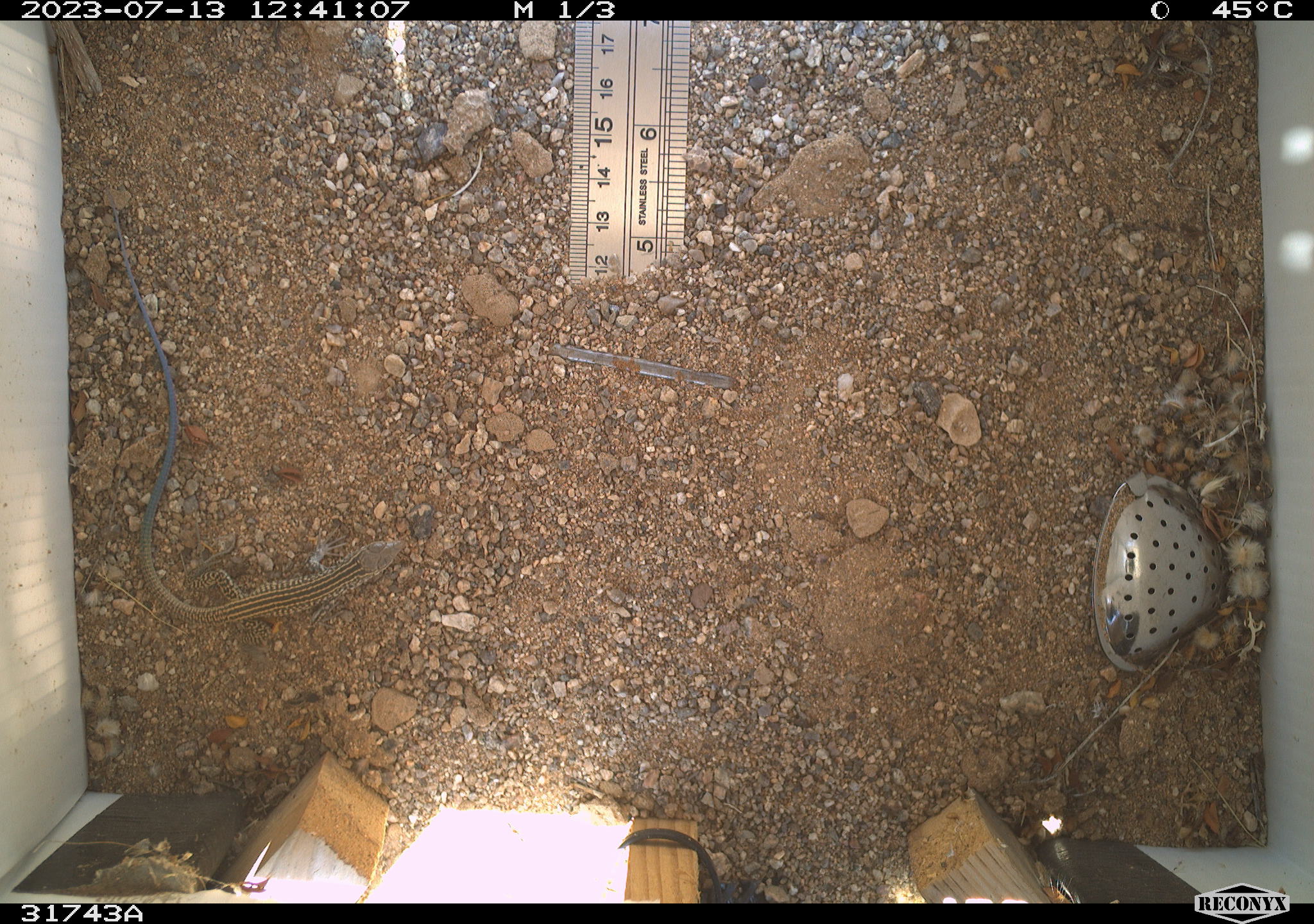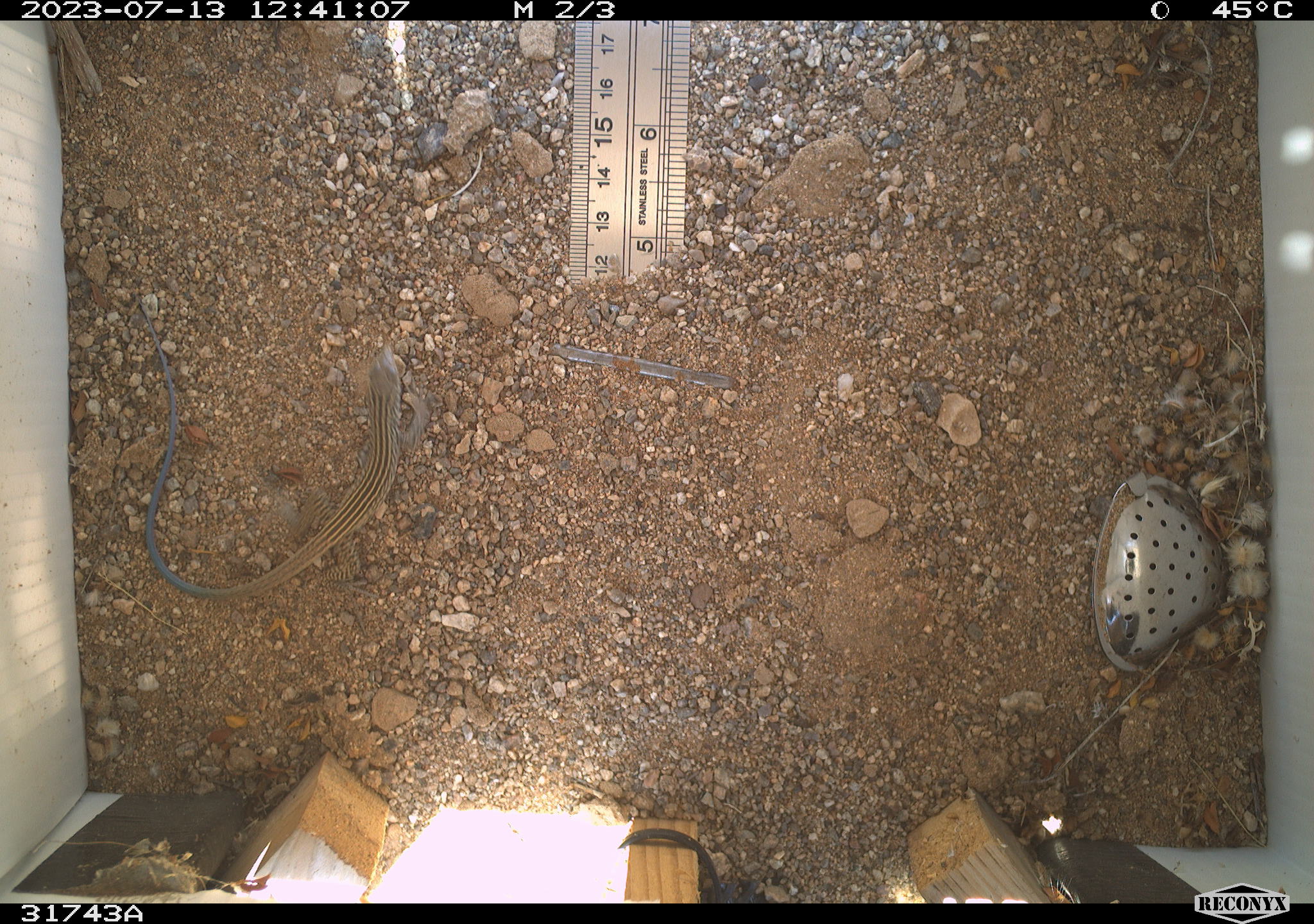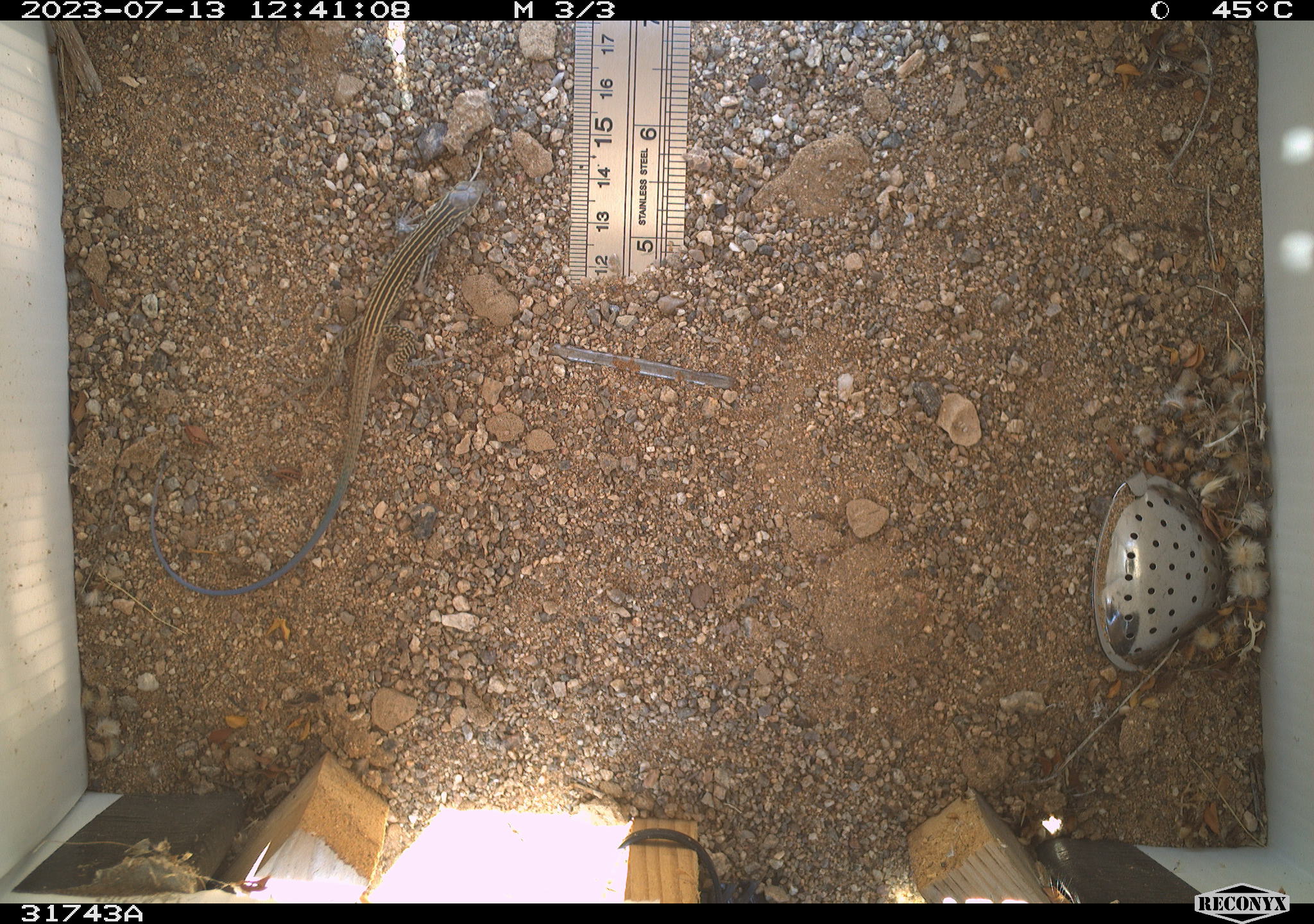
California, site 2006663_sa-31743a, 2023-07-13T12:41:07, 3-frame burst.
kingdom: Animalia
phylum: Chordata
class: Reptilia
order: Squamata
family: Teiidae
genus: Aspidoscelis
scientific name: Aspidoscelis tigris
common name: western whiptail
Western whiptail (Aspidoscelis tigris).